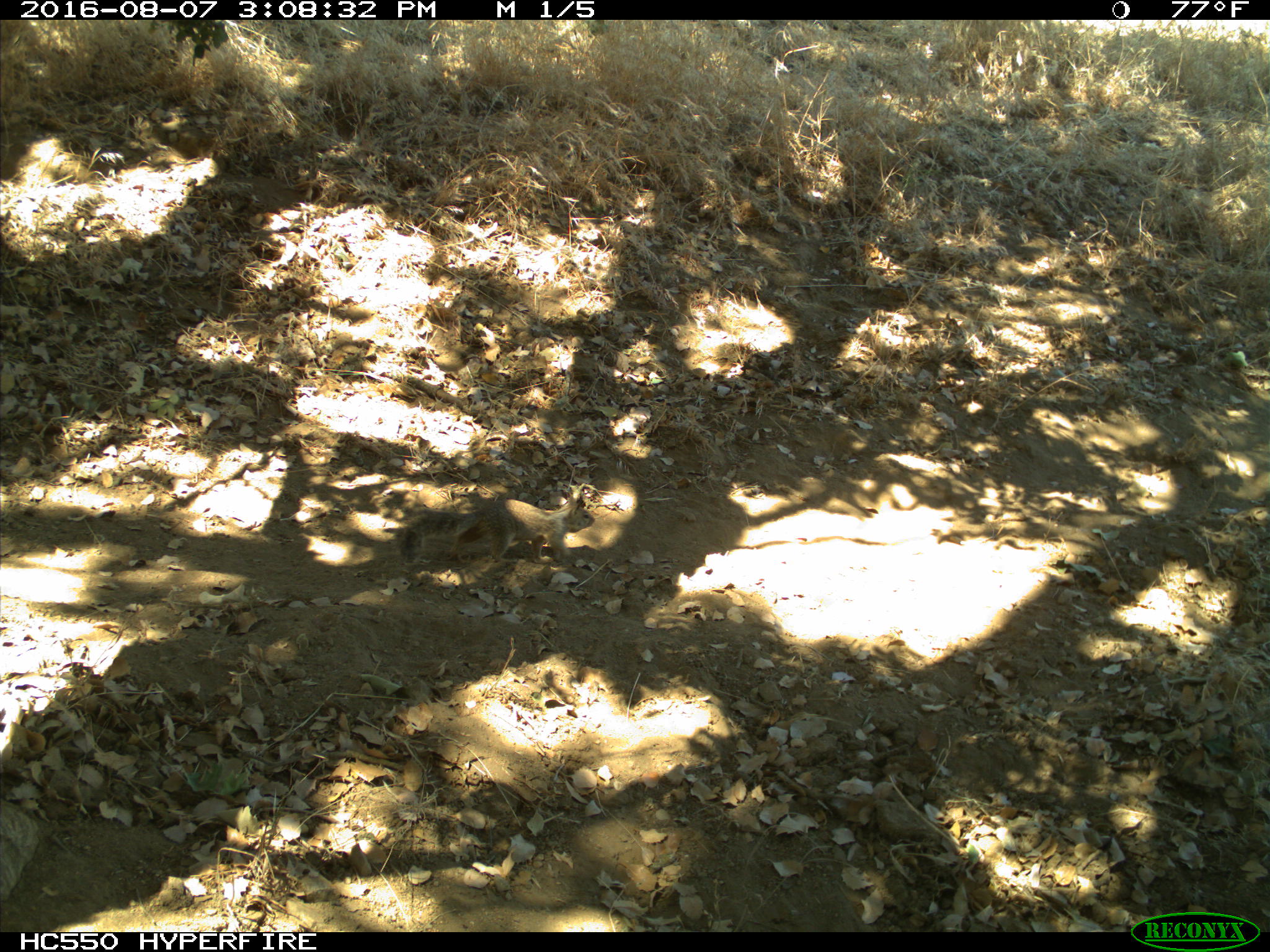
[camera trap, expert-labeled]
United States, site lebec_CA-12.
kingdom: Animalia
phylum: Chordata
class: Mammalia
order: Rodentia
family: Sciuridae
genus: Otospermophilus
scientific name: Otospermophilus beecheyi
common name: california ground squirrel